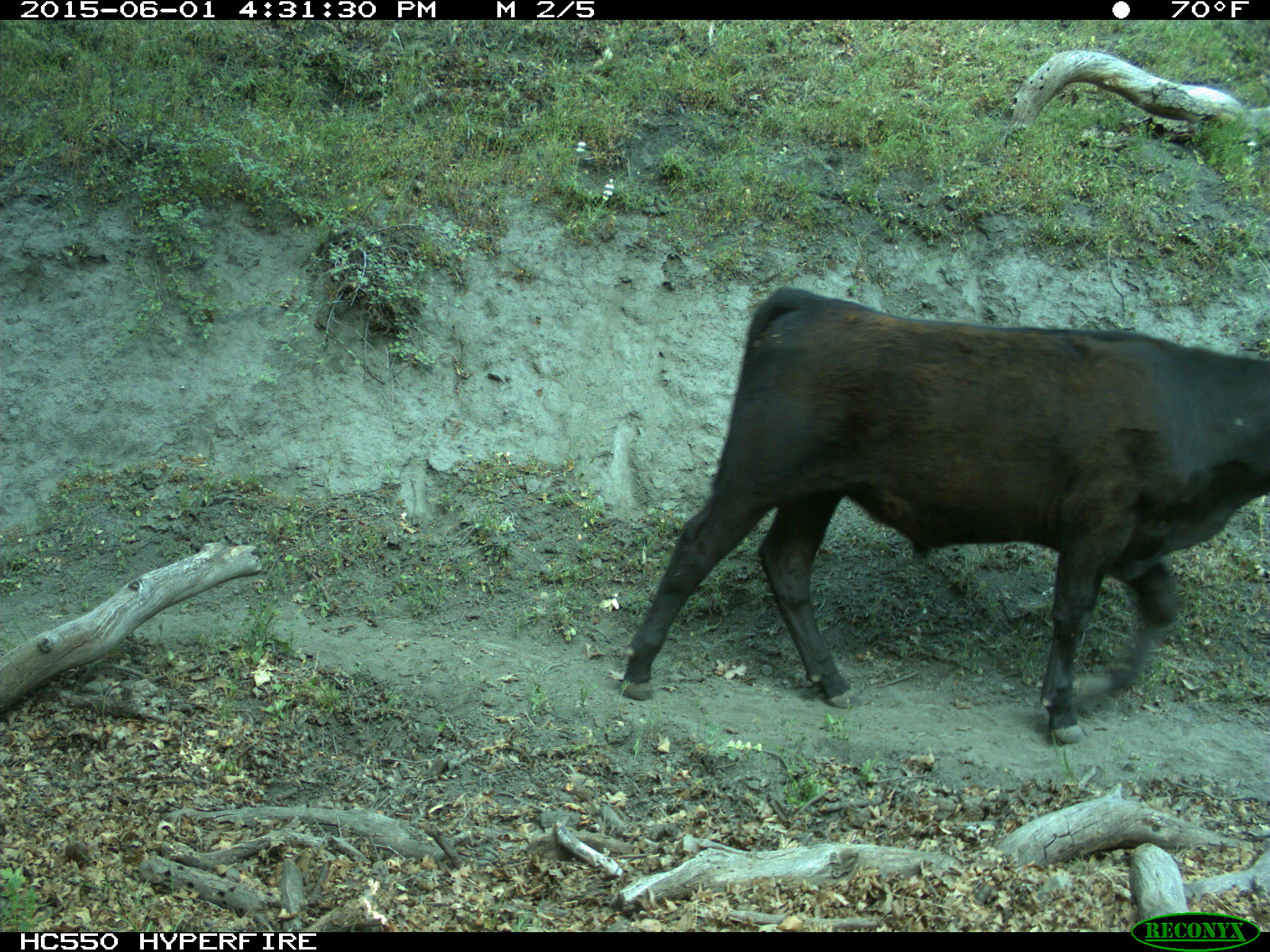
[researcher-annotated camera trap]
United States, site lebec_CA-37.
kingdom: Animalia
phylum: Chordata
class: Mammalia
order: Artiodactyla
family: Bovidae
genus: Bos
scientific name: Bos taurus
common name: domestic cow